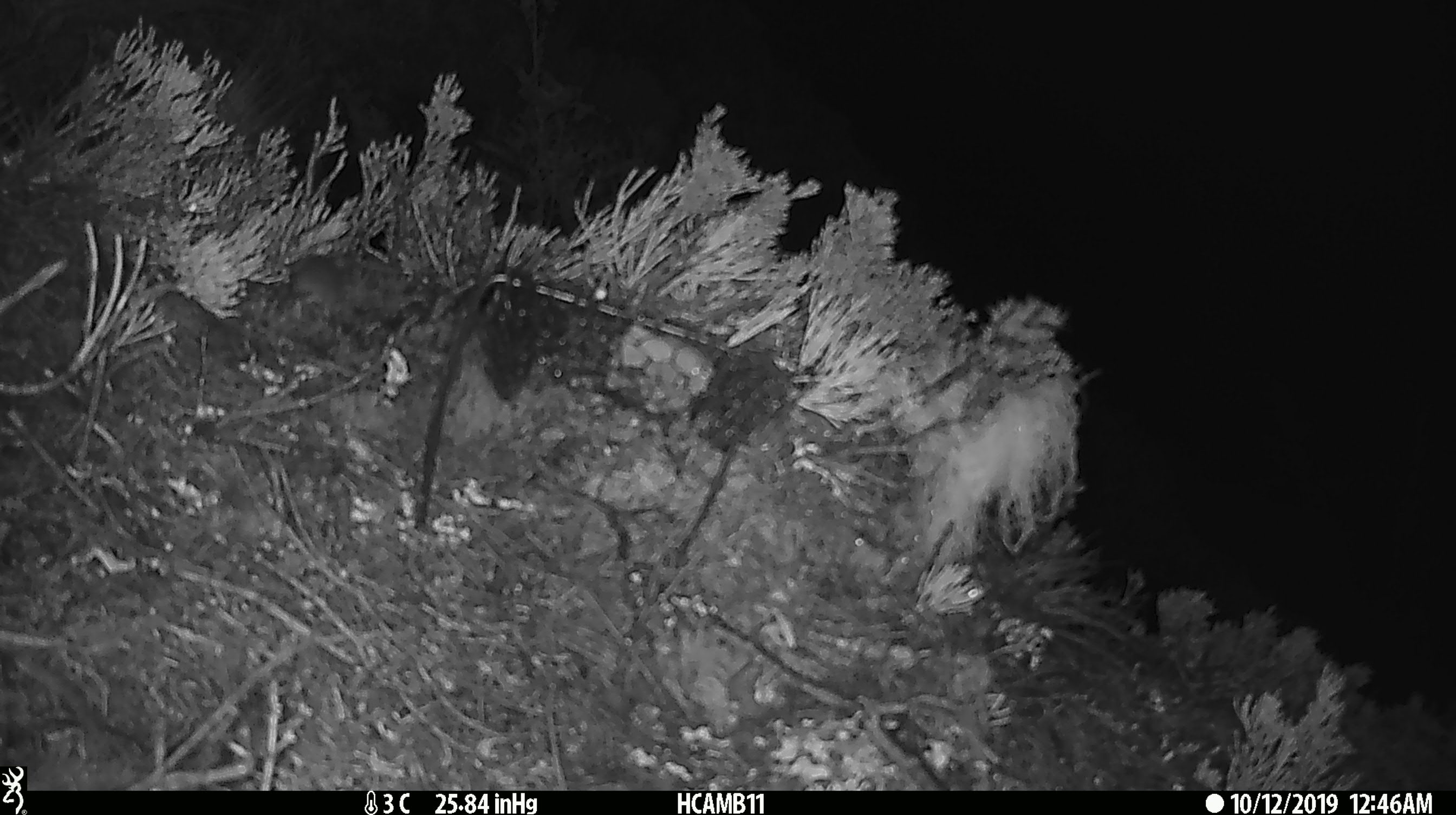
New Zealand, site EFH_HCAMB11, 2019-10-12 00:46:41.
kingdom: Animalia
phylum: Chordata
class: Mammalia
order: Rodentia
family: Muridae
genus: Mus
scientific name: Mus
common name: mouse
Mouse (Mus).